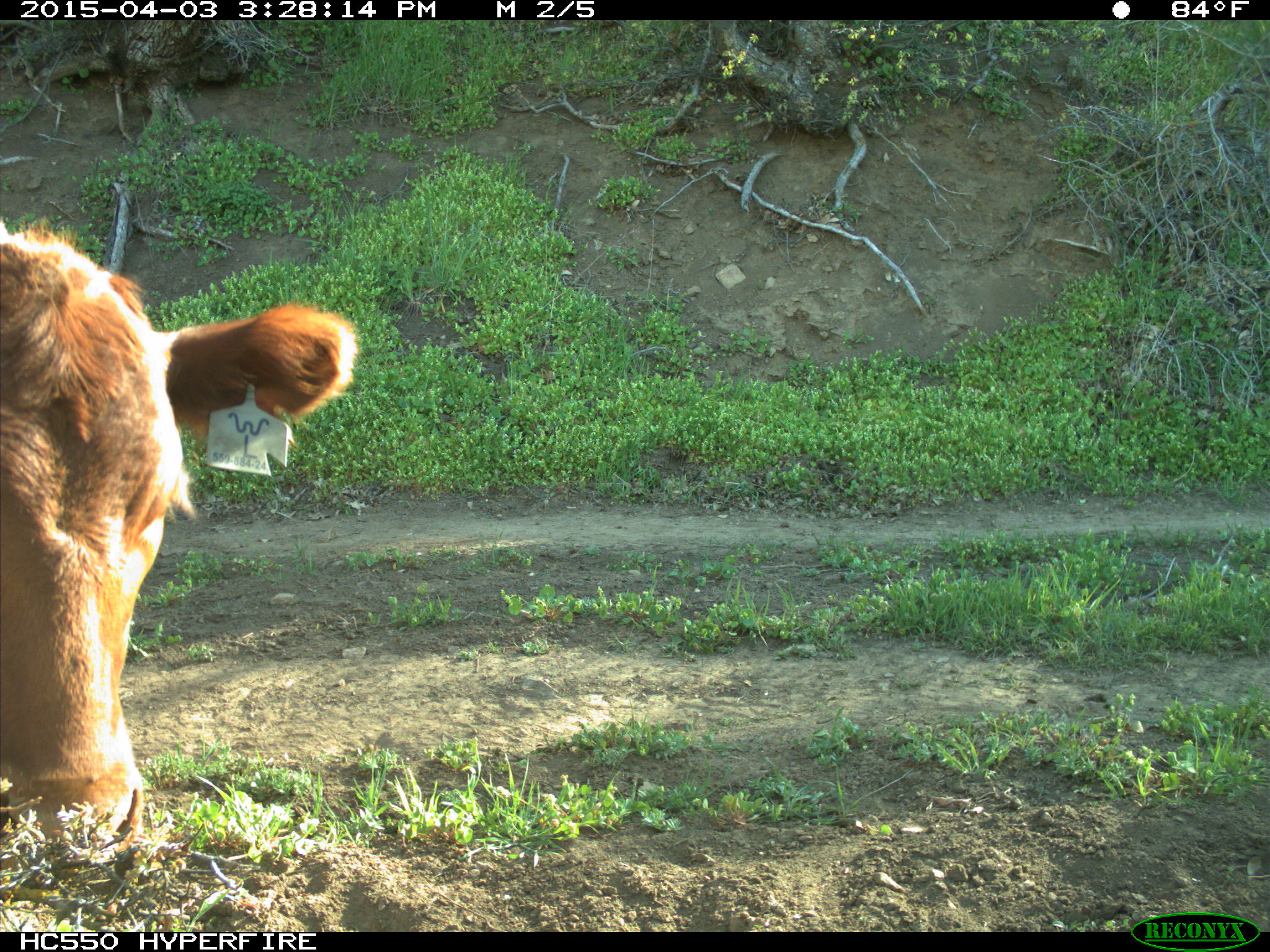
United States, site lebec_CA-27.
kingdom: Animalia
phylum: Chordata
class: Mammalia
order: Artiodactyla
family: Bovidae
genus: Bos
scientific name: Bos taurus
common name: domestic cow